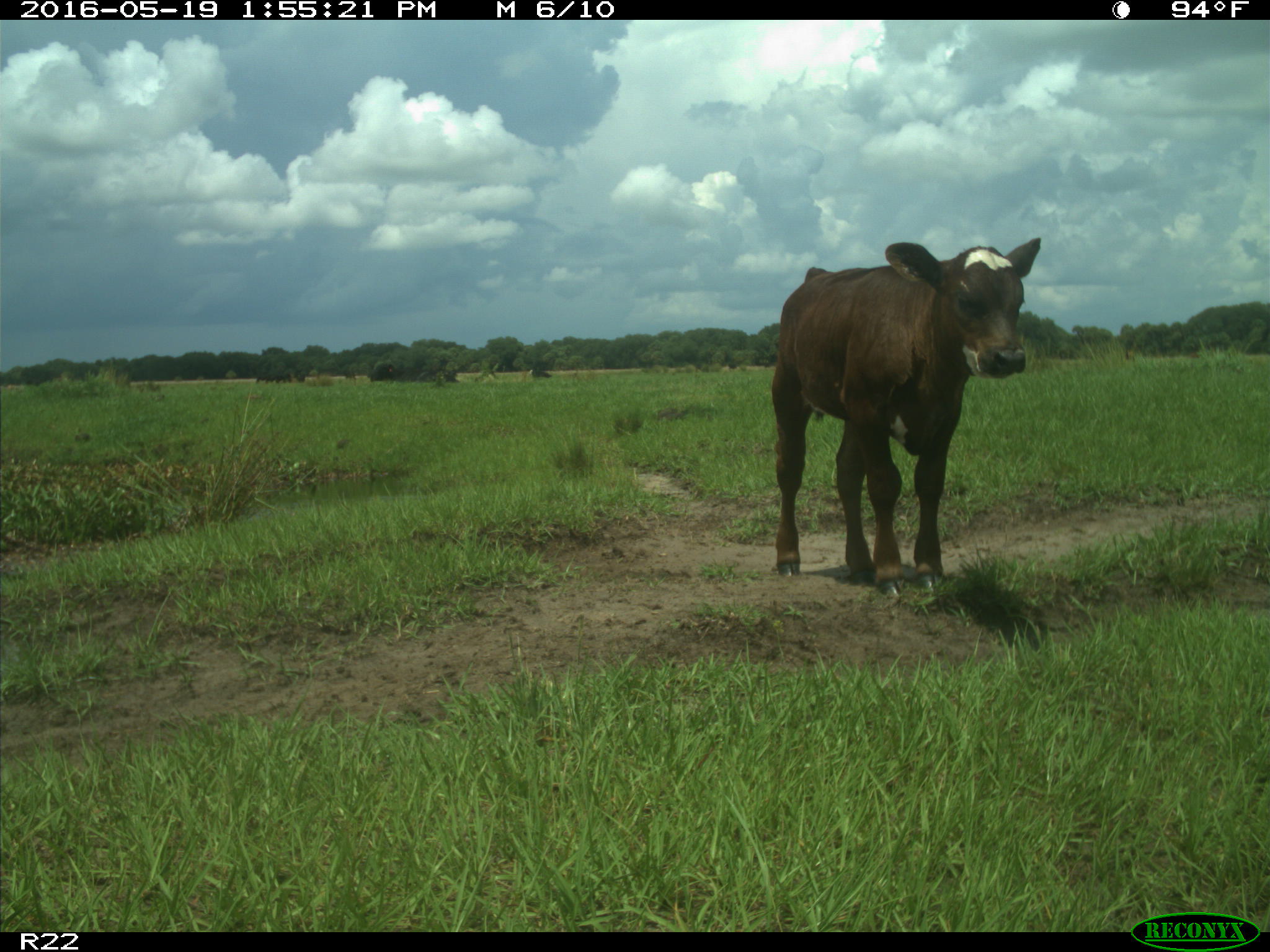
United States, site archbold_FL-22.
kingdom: Animalia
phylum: Chordata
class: Mammalia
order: Artiodactyla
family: Bovidae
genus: Bos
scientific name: Bos taurus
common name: domestic cow